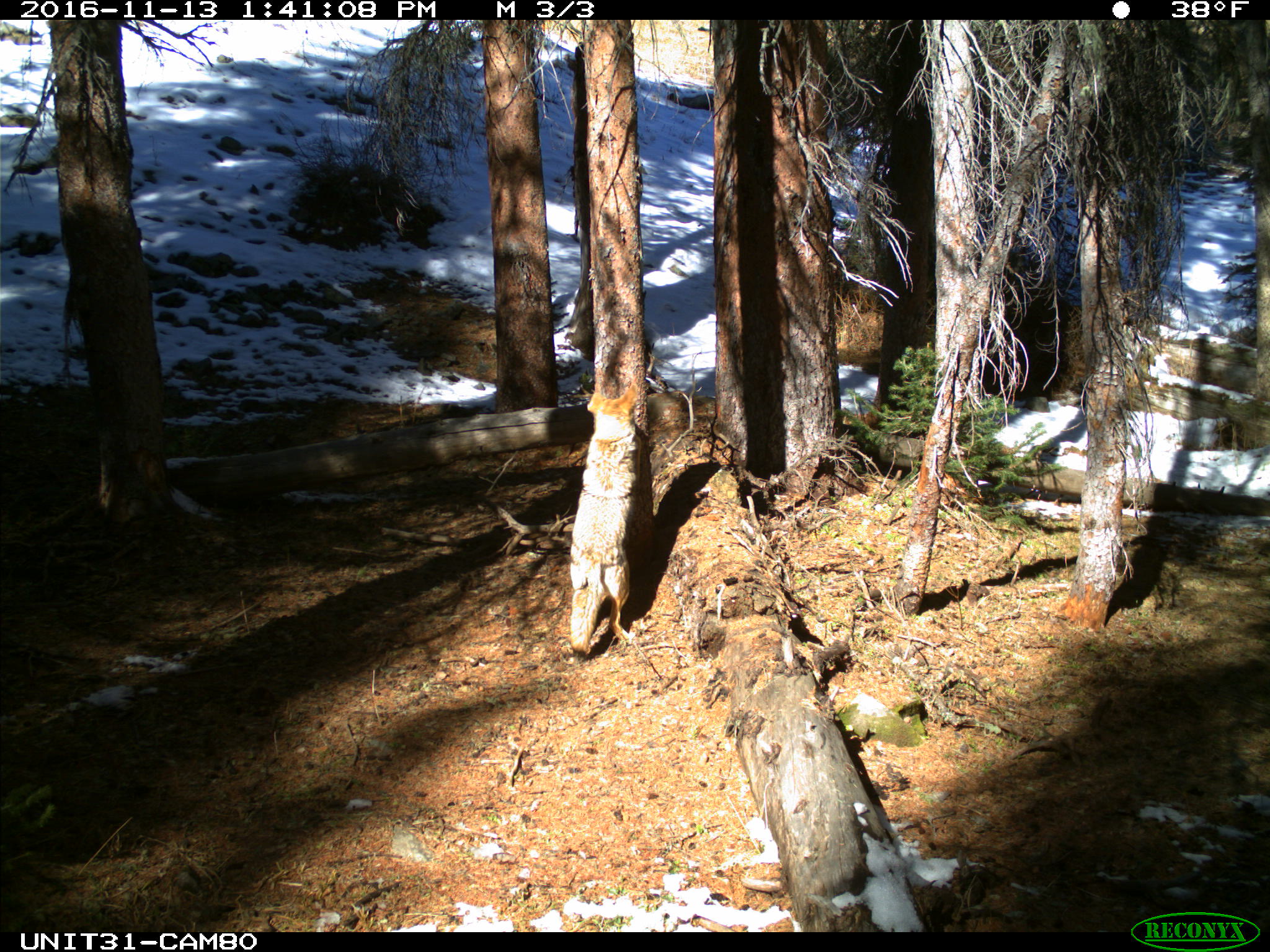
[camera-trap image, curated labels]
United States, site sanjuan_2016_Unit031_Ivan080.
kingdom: Animalia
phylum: Chordata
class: Mammalia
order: Carnivora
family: Canidae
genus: Canis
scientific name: Canis latrans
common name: coyote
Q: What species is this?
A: Canis latrans (coyote).